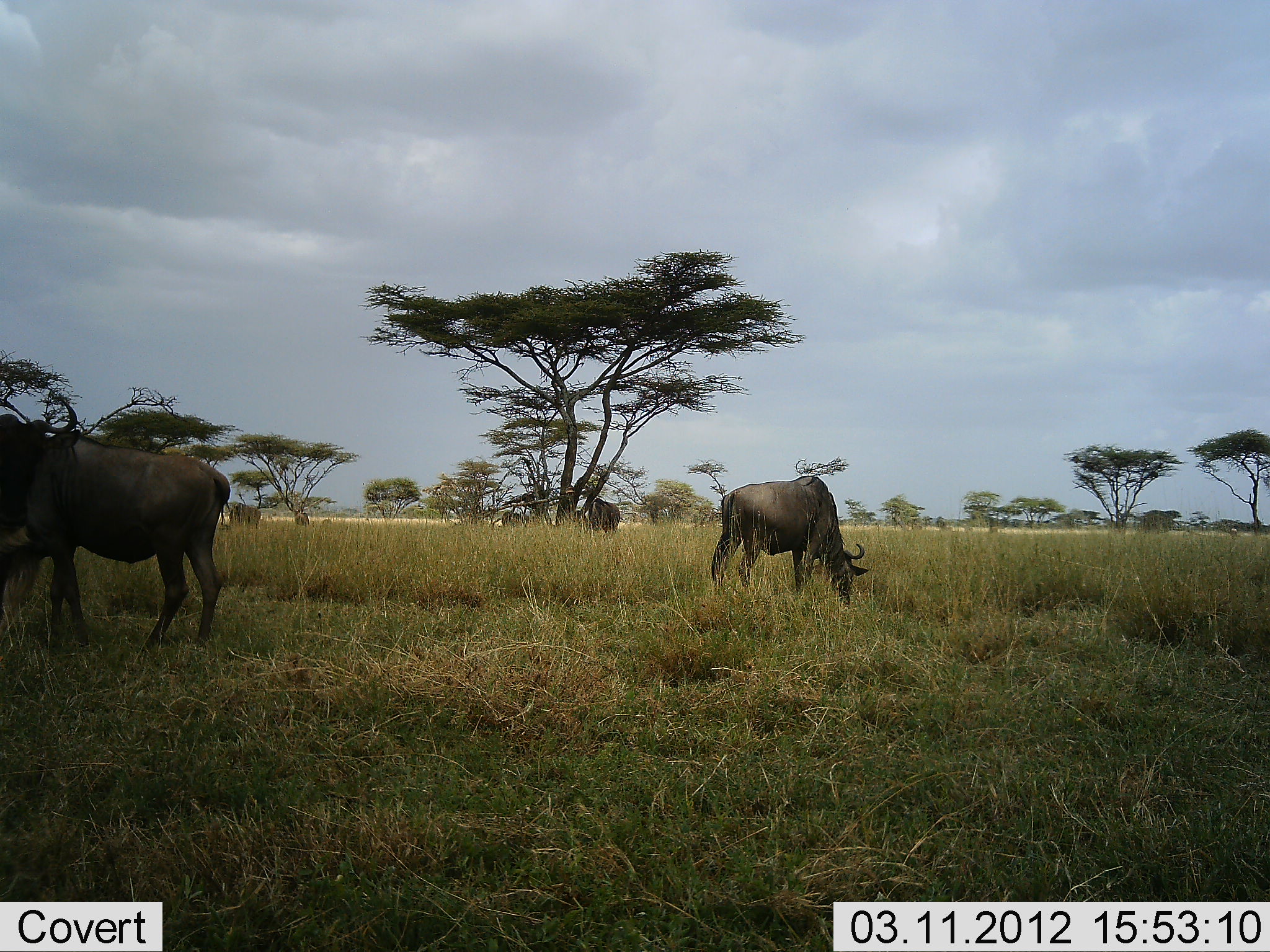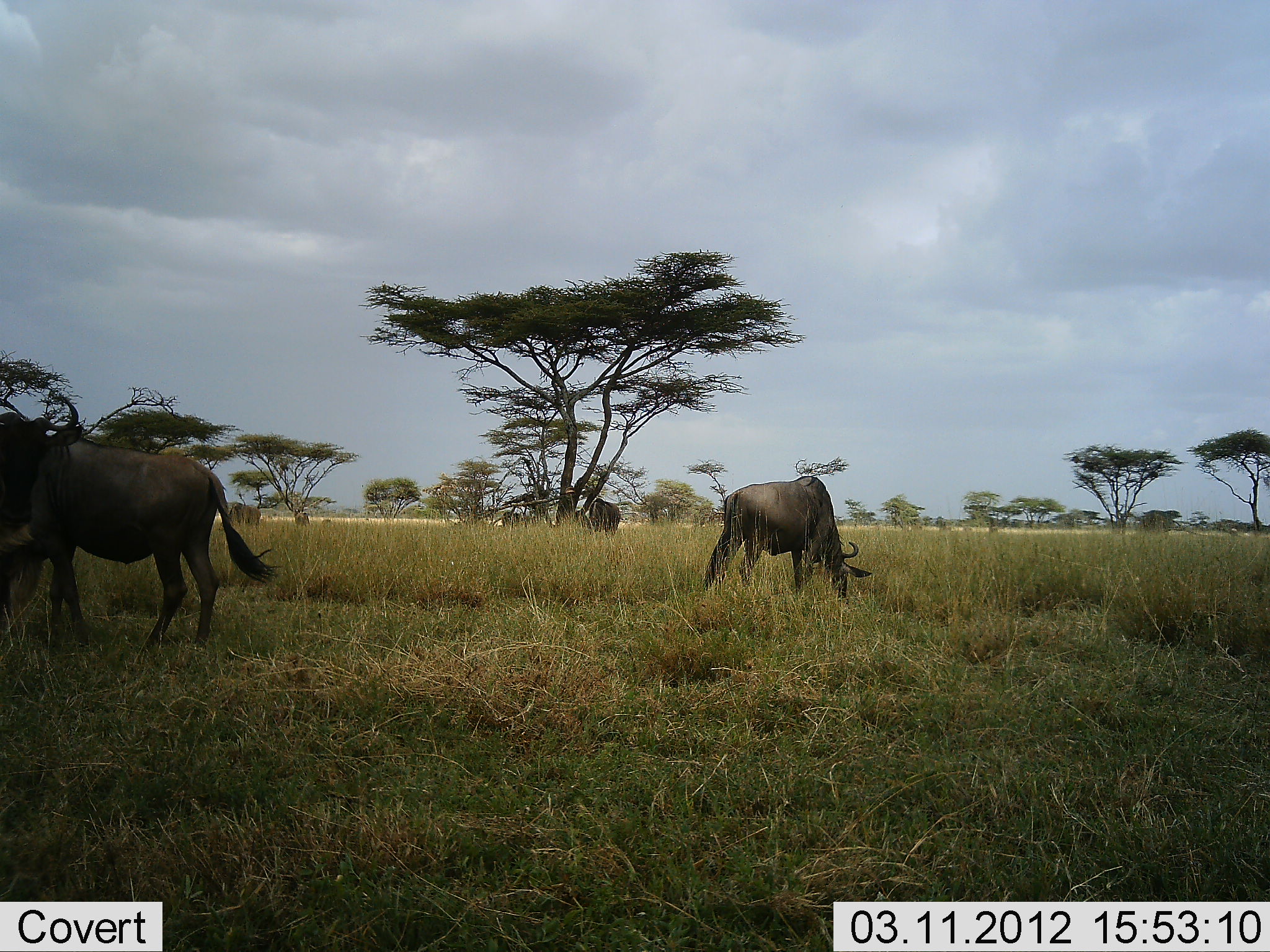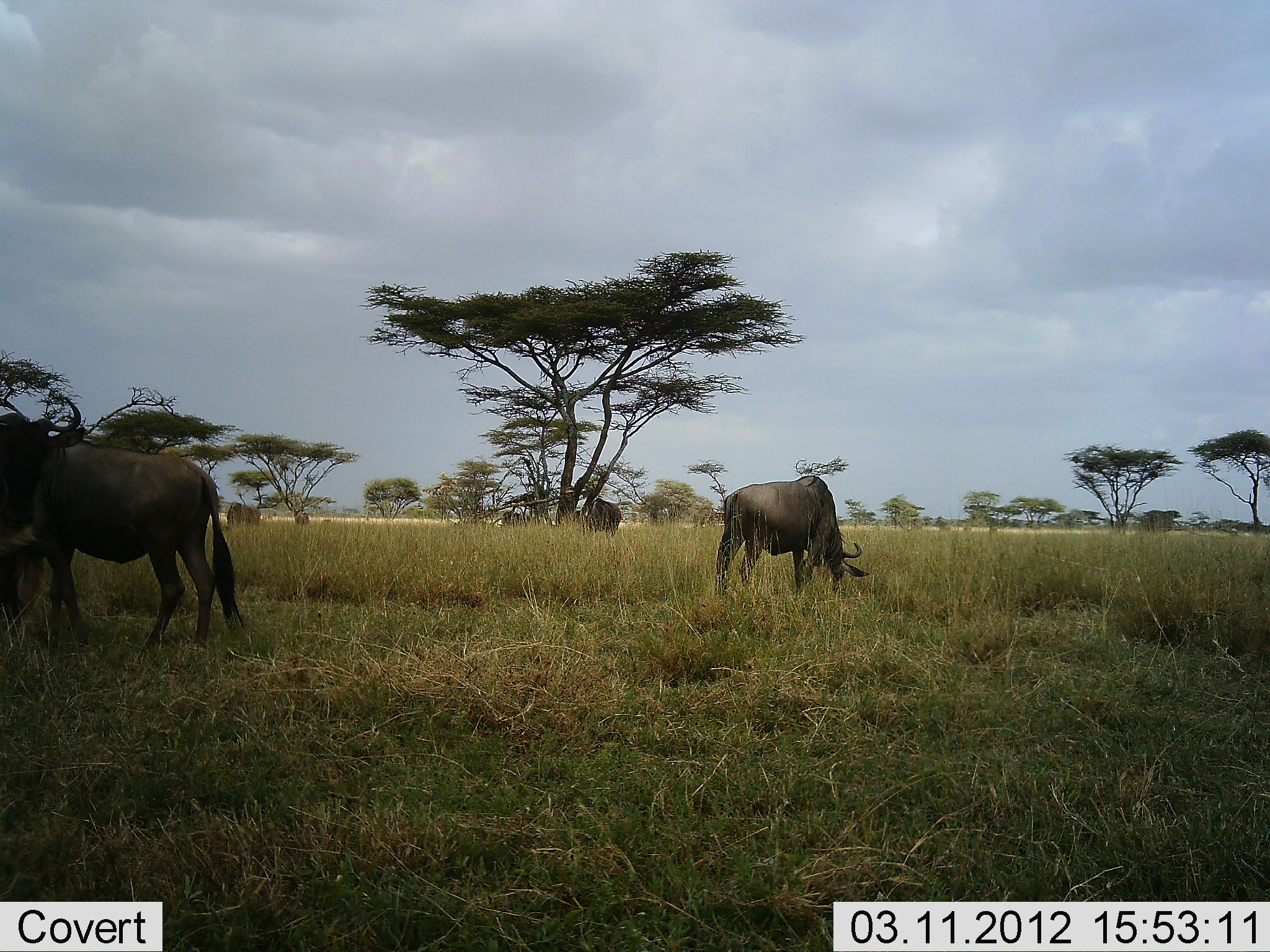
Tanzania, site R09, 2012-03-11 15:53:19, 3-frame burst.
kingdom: Animalia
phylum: Chordata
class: Mammalia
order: Artiodactyla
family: Bovidae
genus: Connochaetes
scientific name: Connochaetes taurinus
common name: blue wildebeest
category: wildebeest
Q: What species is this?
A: Wildebeest (blue wildebeest) (Connochaetes taurinus).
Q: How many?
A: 4.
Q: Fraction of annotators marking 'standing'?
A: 58%.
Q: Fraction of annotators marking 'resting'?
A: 3%.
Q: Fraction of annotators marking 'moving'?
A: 0%.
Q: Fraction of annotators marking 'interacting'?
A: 6%.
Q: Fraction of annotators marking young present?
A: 3%.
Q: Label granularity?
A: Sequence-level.